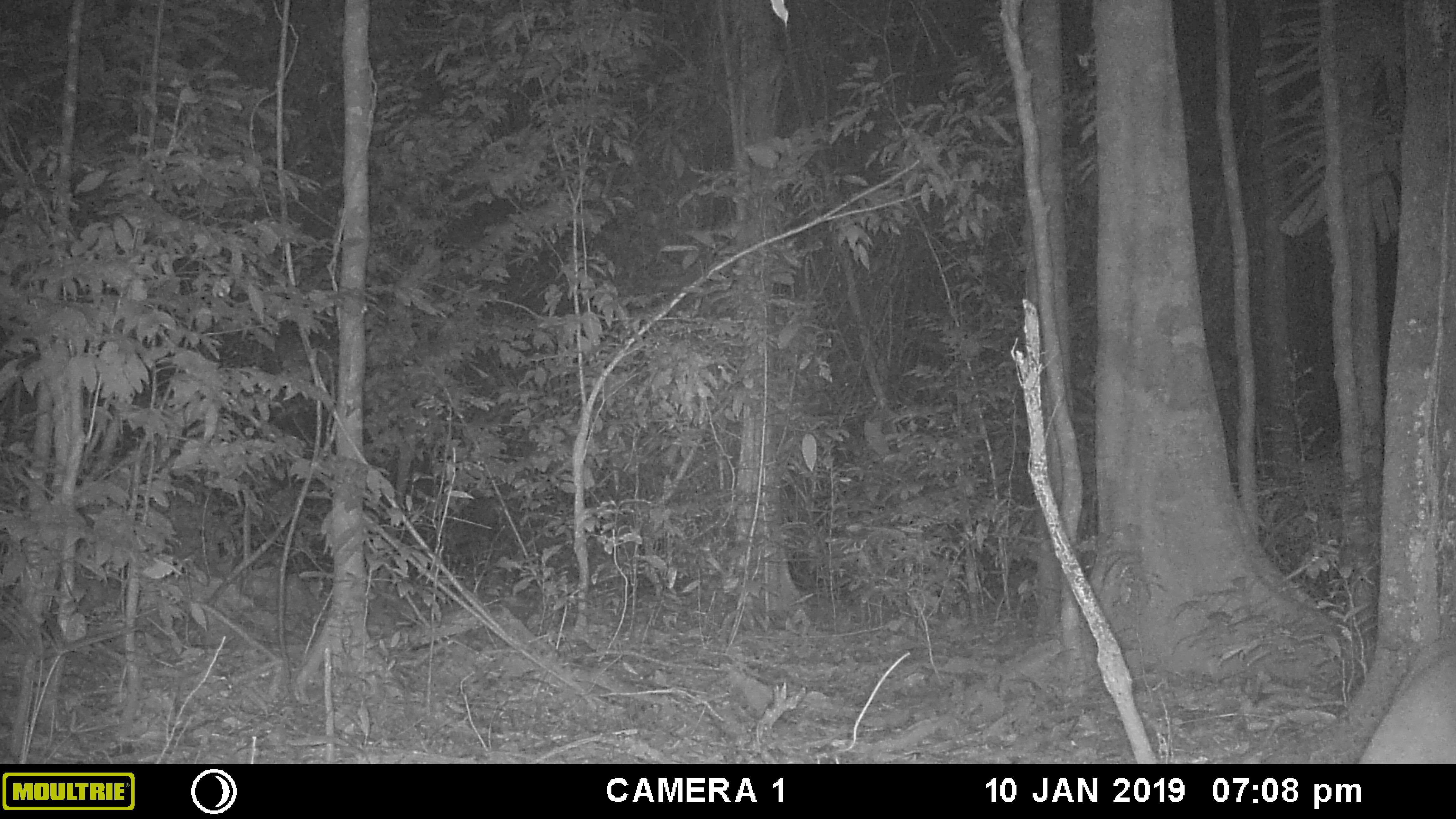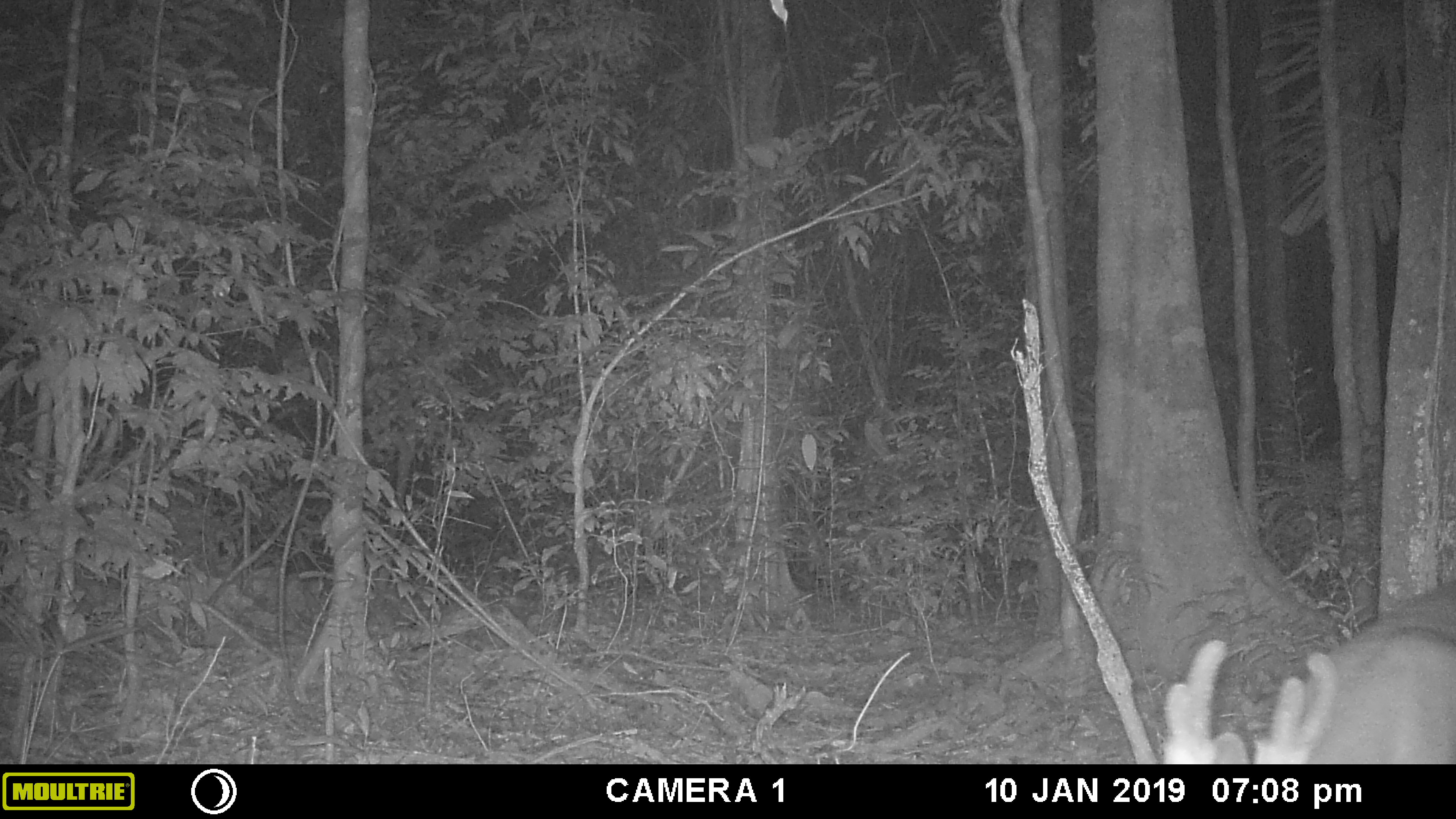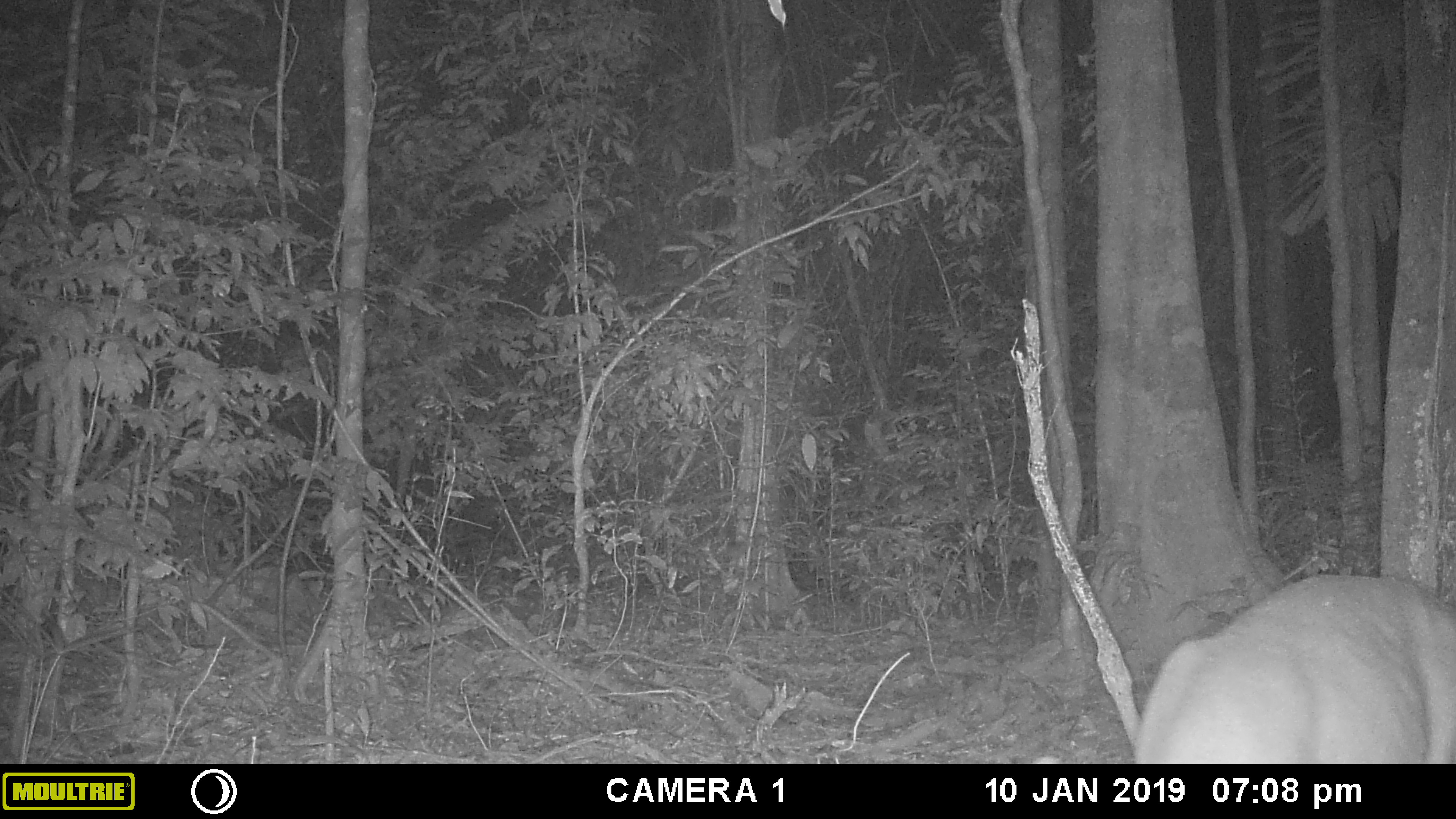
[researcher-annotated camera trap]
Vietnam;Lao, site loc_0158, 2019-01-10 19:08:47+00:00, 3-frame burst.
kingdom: Animalia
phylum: Chordata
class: Mammalia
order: Artiodactyla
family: Cervidae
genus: Muntiacus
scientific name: Muntiacus vuquangensis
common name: large-antlered muntjac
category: large antlered muntjac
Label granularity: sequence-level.